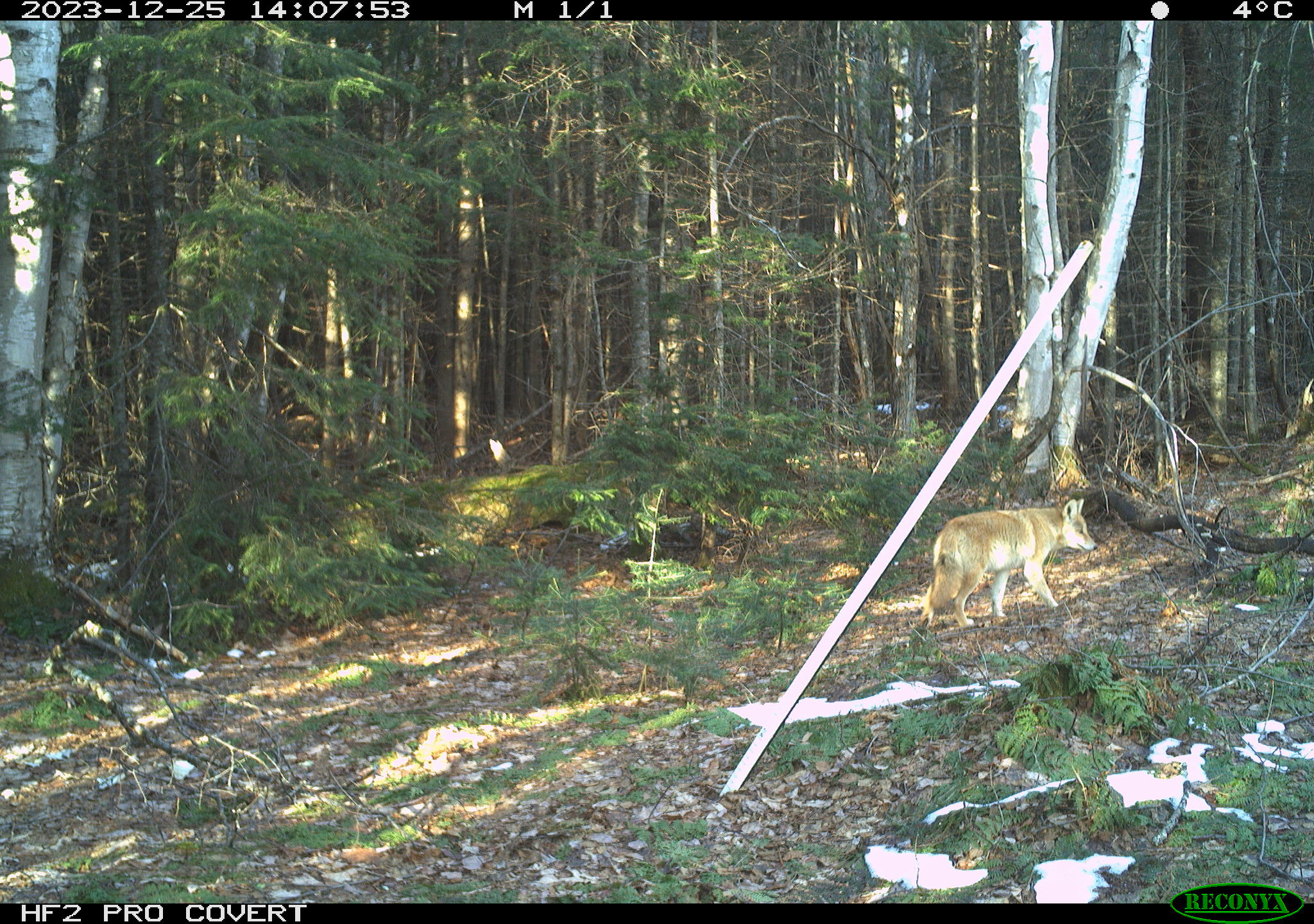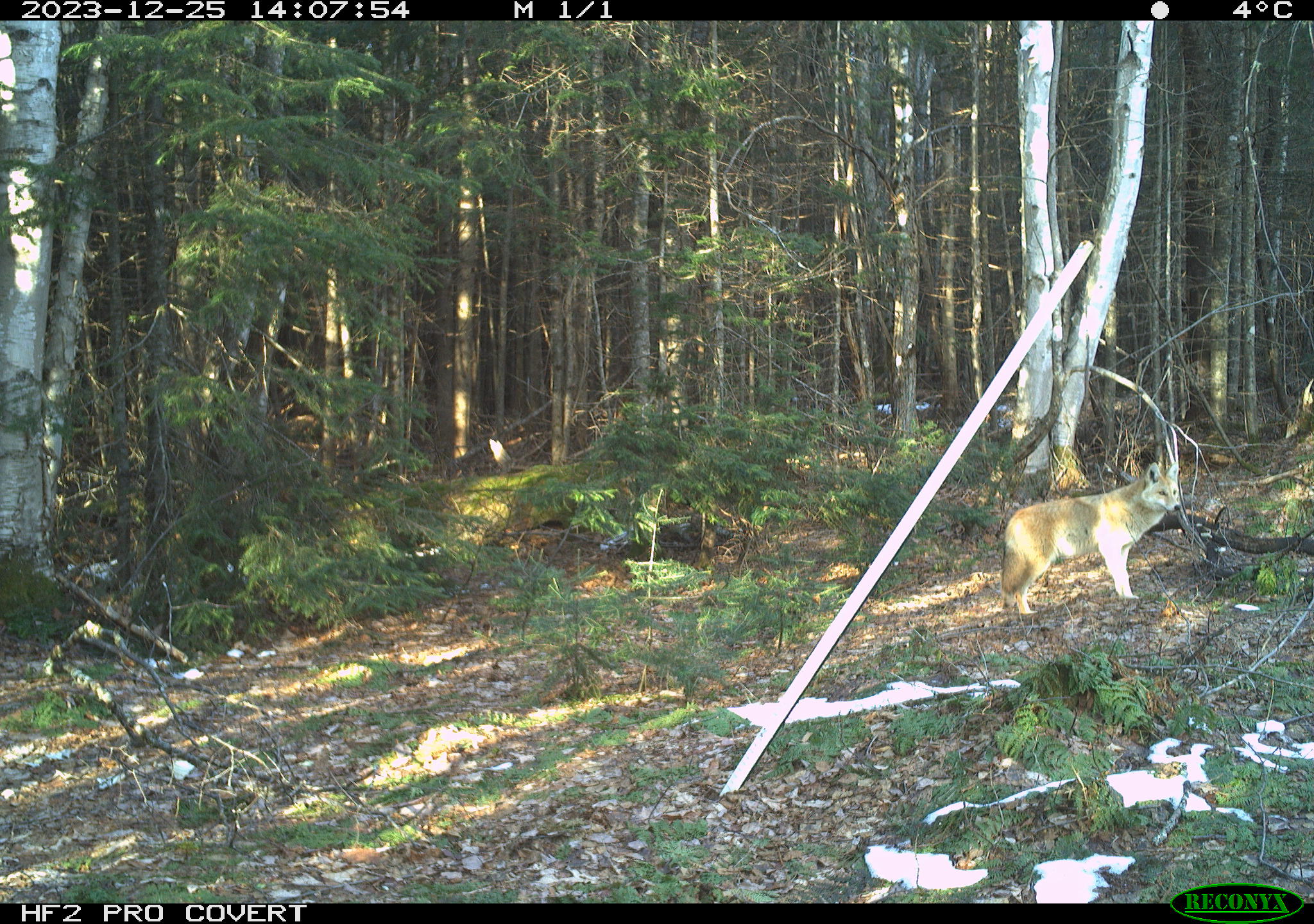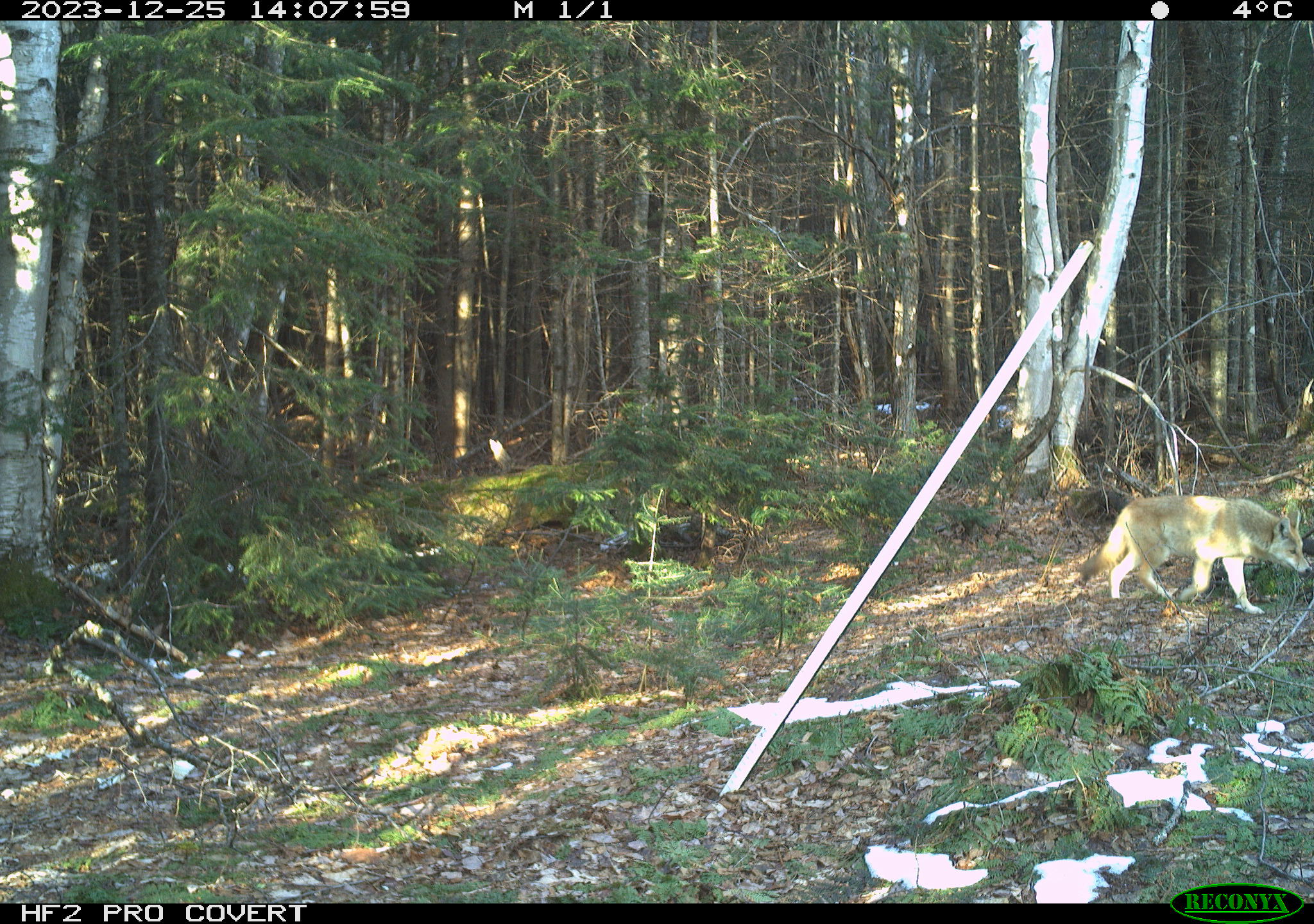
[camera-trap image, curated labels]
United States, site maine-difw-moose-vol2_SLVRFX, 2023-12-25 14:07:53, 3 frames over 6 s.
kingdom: Animalia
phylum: Chordata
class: Mammalia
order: Carnivora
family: Canidae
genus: Canis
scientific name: Canis latrans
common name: coyote